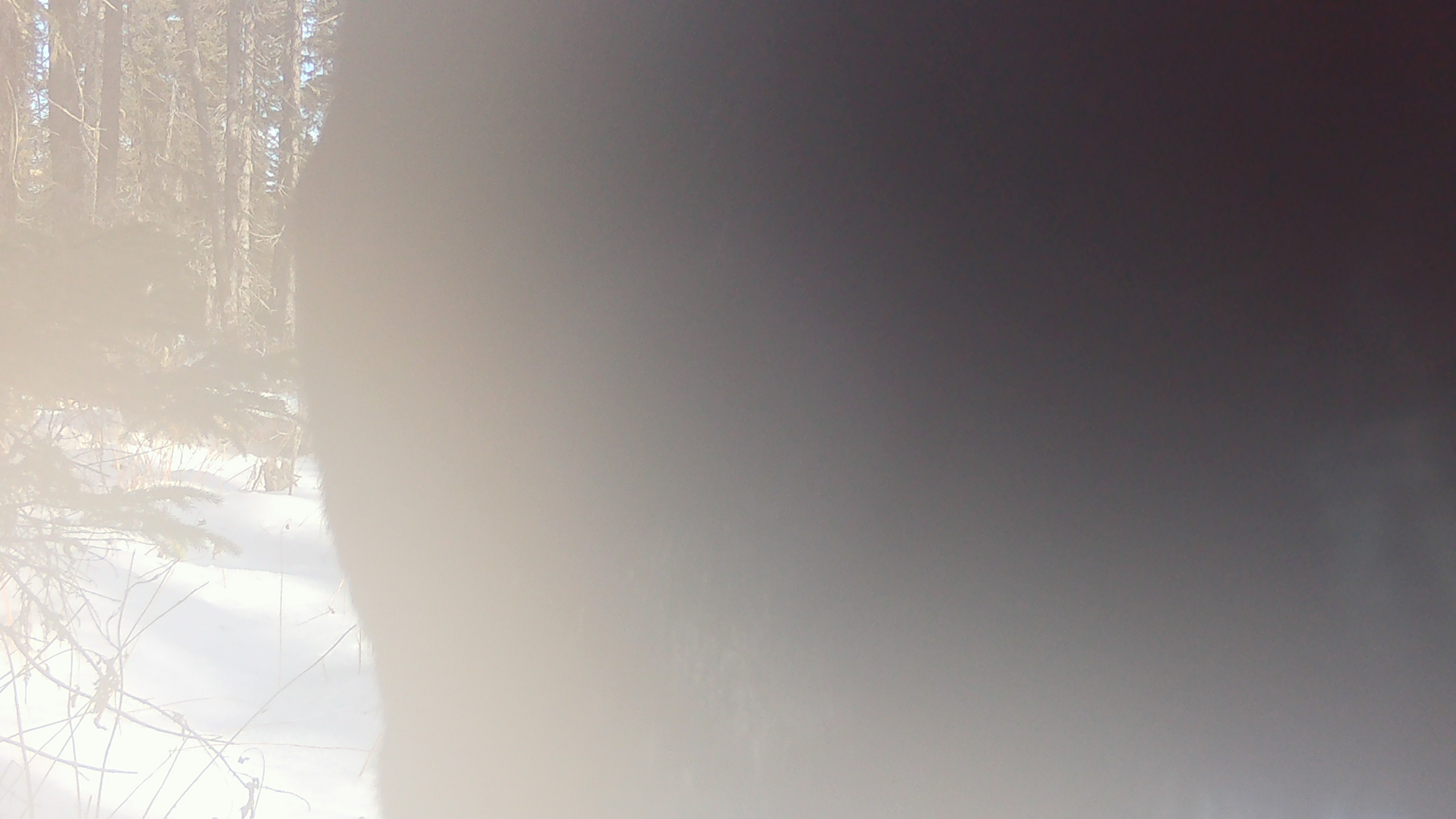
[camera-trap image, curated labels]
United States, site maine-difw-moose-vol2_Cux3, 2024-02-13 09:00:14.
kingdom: Animalia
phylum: Chordata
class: Mammalia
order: Artiodactyla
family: Cervidae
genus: Alces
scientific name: Alces alces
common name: moose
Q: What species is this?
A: Moose (Alces alces).